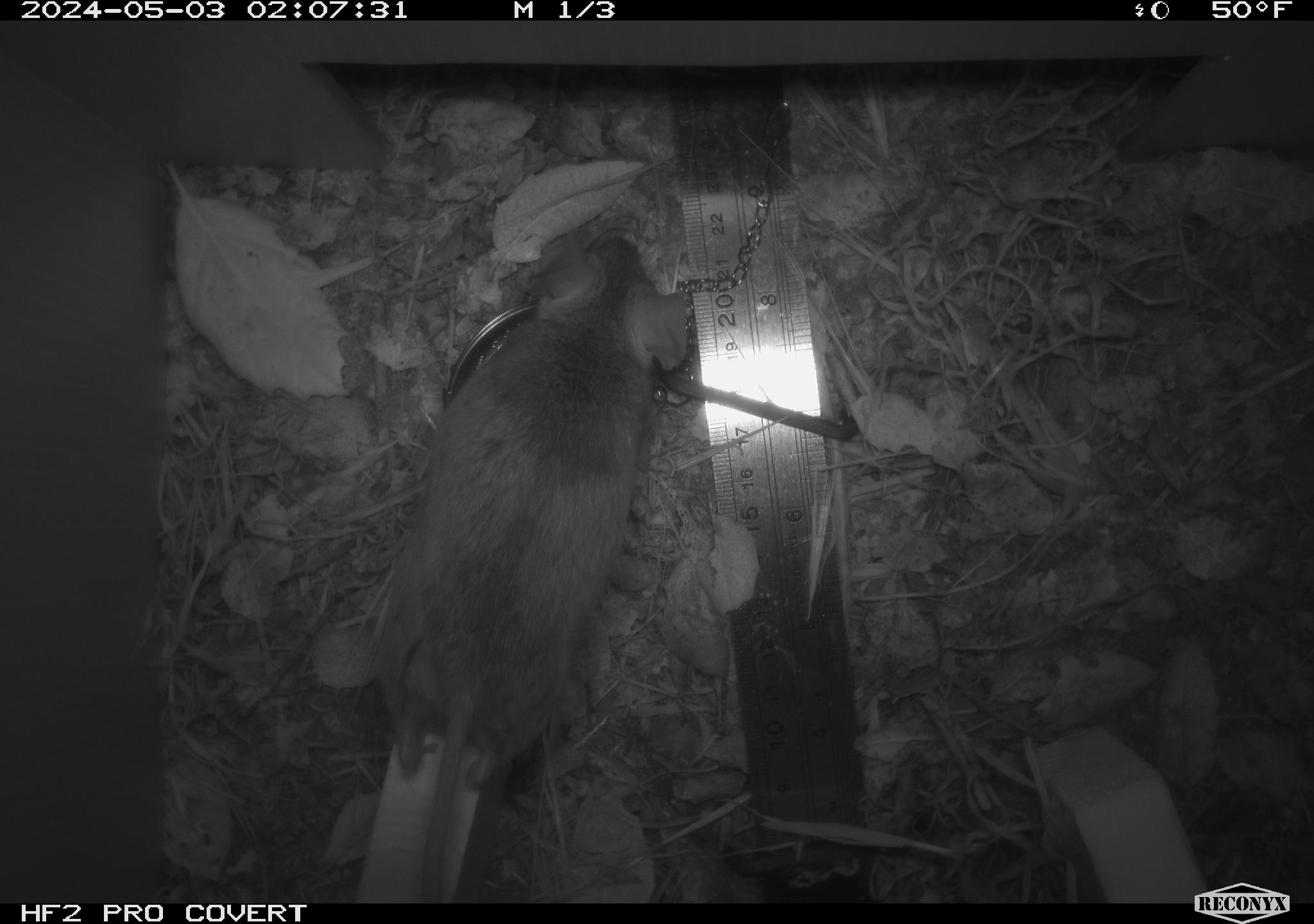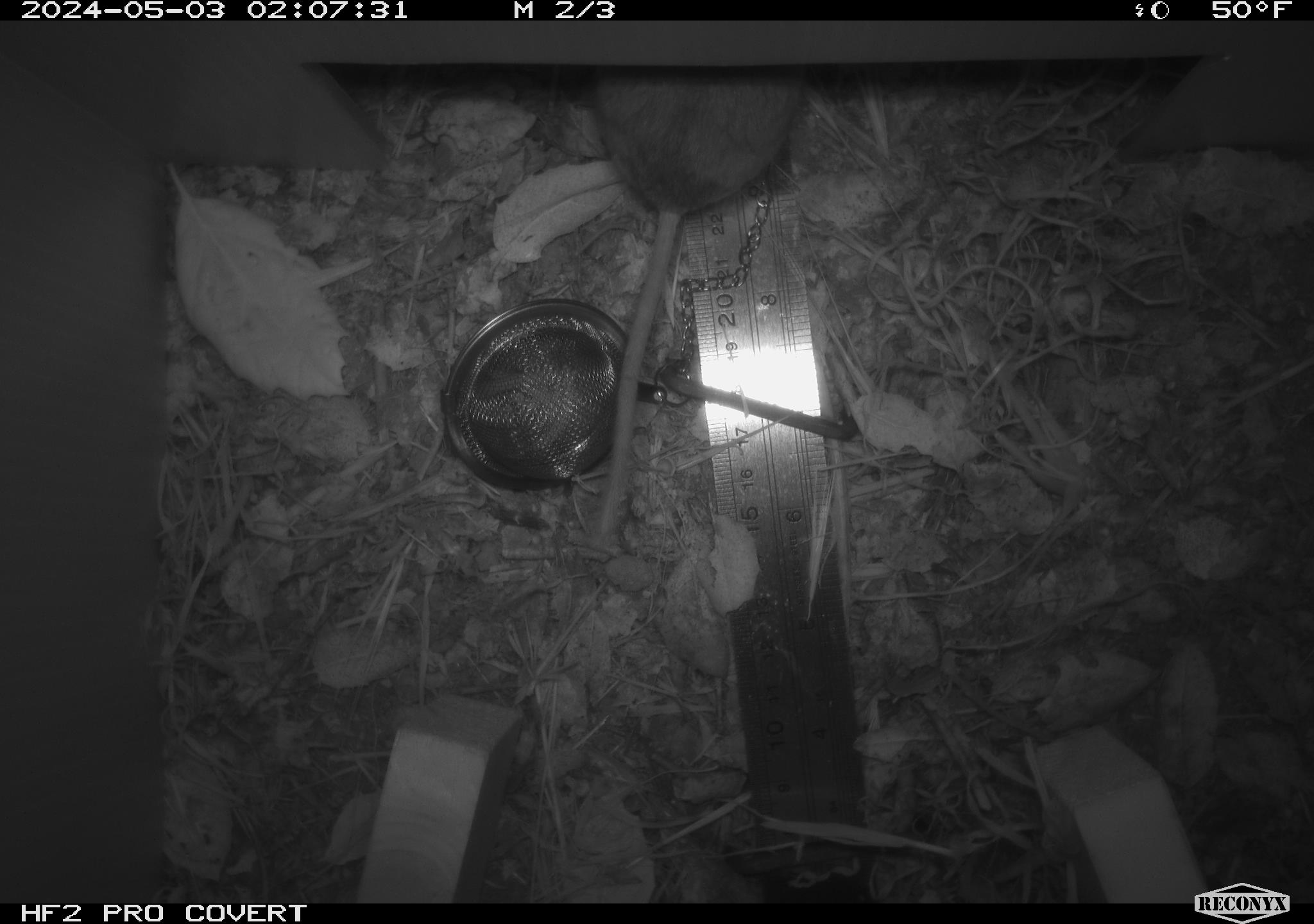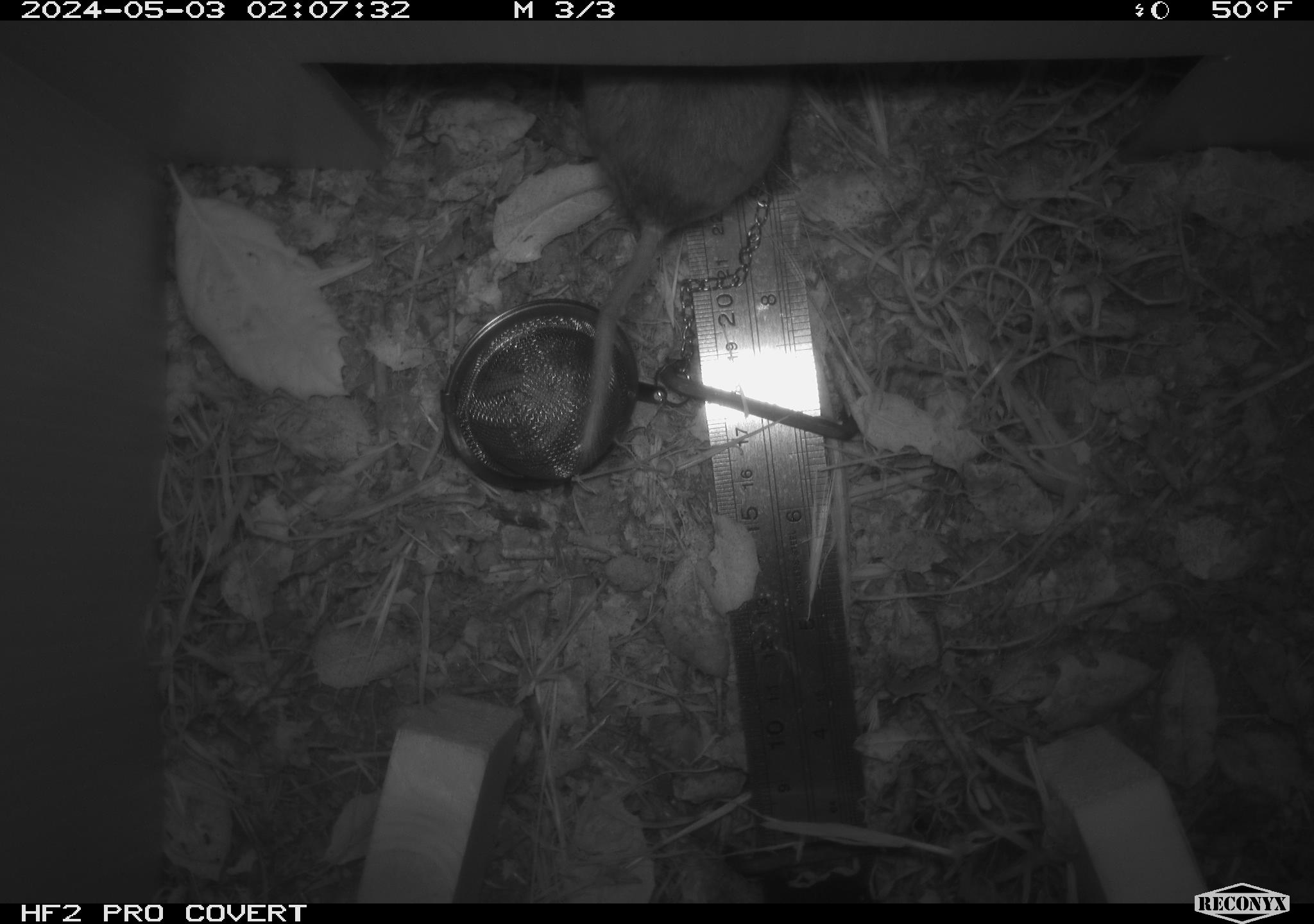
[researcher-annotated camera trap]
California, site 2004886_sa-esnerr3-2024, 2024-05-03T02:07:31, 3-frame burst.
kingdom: Animalia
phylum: Chordata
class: Mammalia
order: Rodentia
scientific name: Rodentia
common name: rodent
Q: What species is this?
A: Rodent (Rodentia).